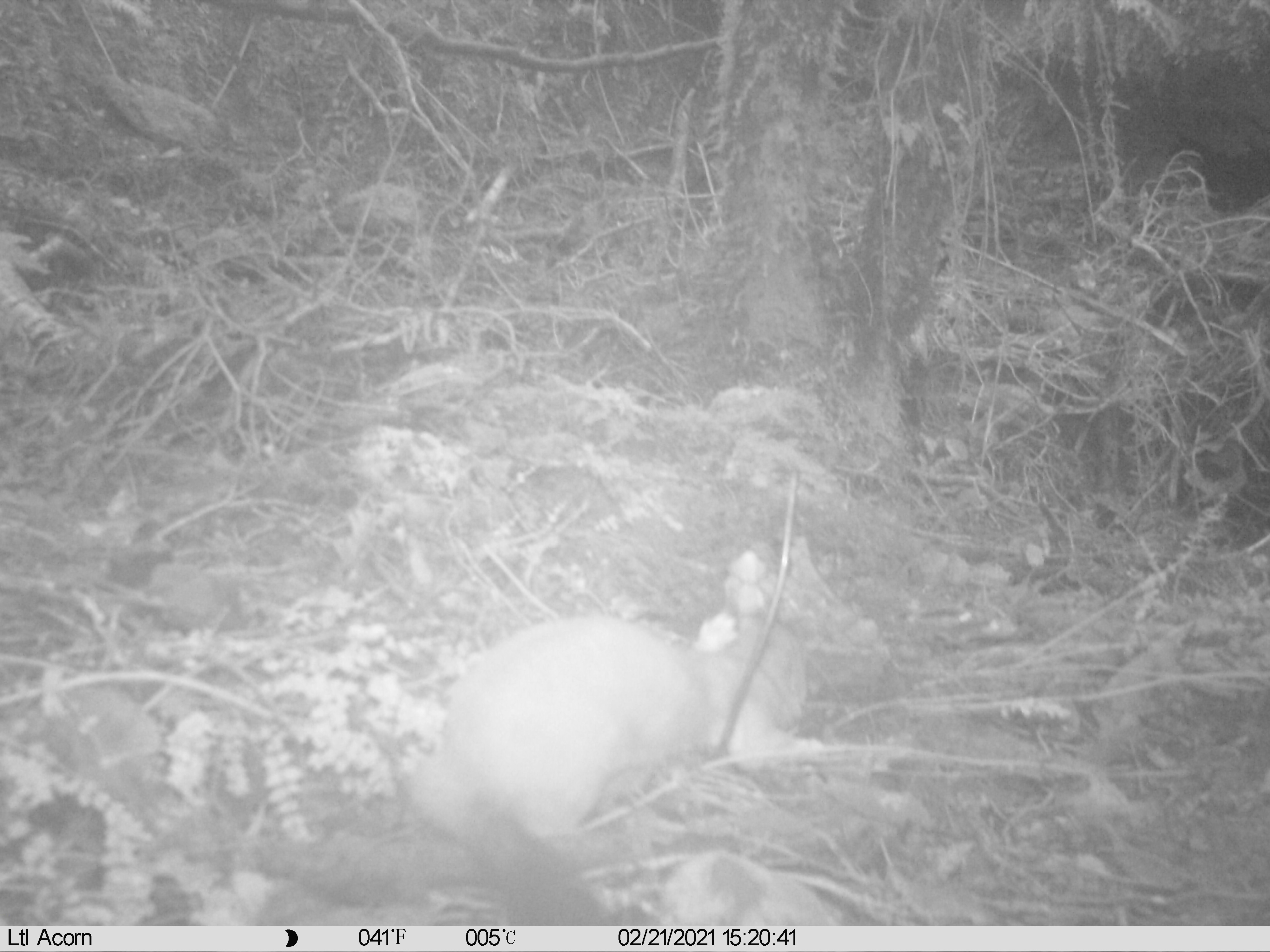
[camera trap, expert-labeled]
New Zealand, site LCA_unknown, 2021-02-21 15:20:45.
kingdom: Animalia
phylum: Chordata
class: Mammalia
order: Carnivora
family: Mustelidae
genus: Mustela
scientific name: Mustela erminea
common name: stoat